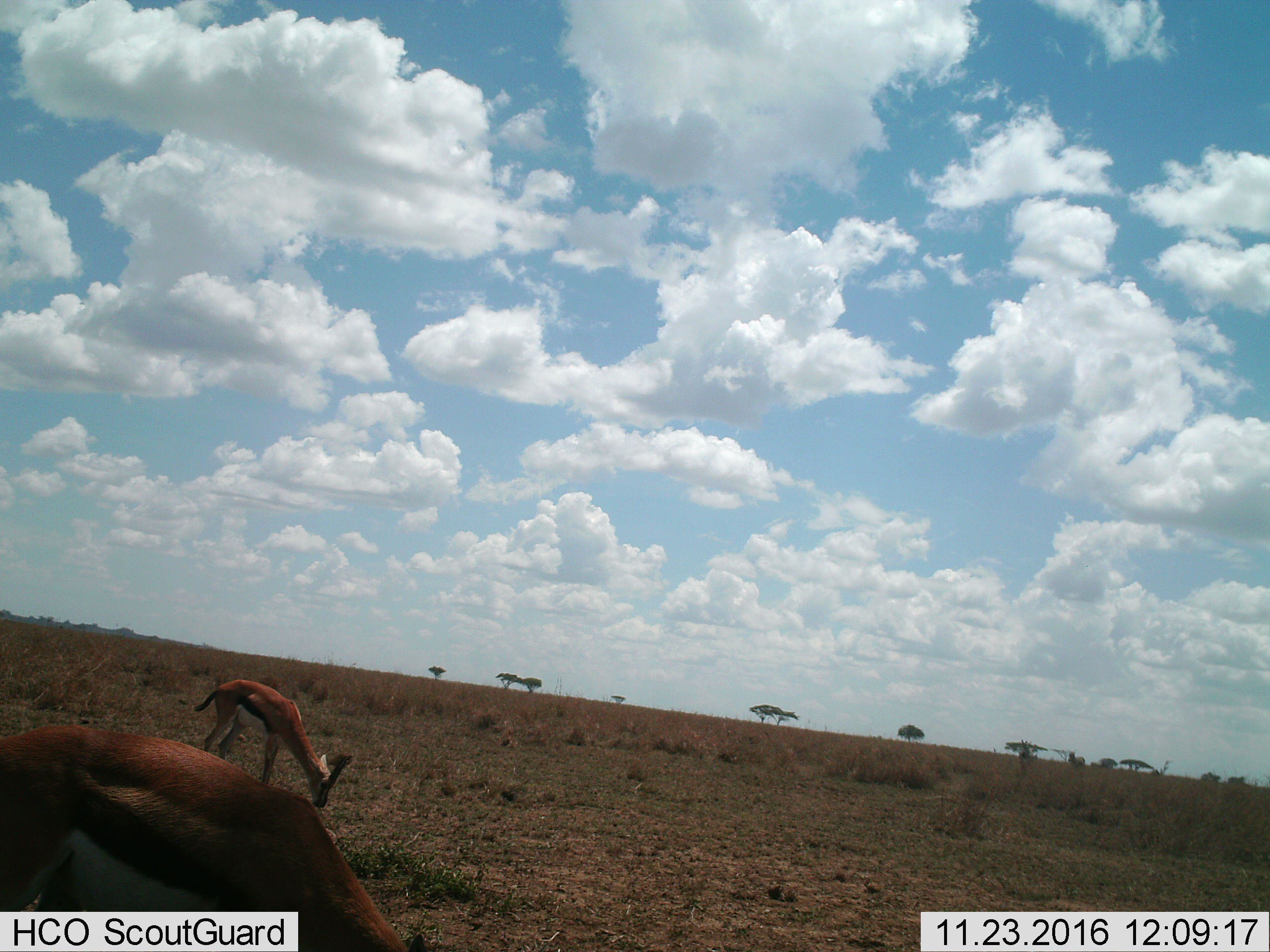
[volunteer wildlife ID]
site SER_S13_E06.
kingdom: Animalia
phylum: Chordata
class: Mammalia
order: Artiodactyla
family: Bovidae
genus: Eudorcas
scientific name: Eudorcas thomsonii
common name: thomson's gazelle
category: gazellethomsons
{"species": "gazellethomsons (thomson's gazelle) (Eudorcas thomsonii)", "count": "2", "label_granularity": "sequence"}